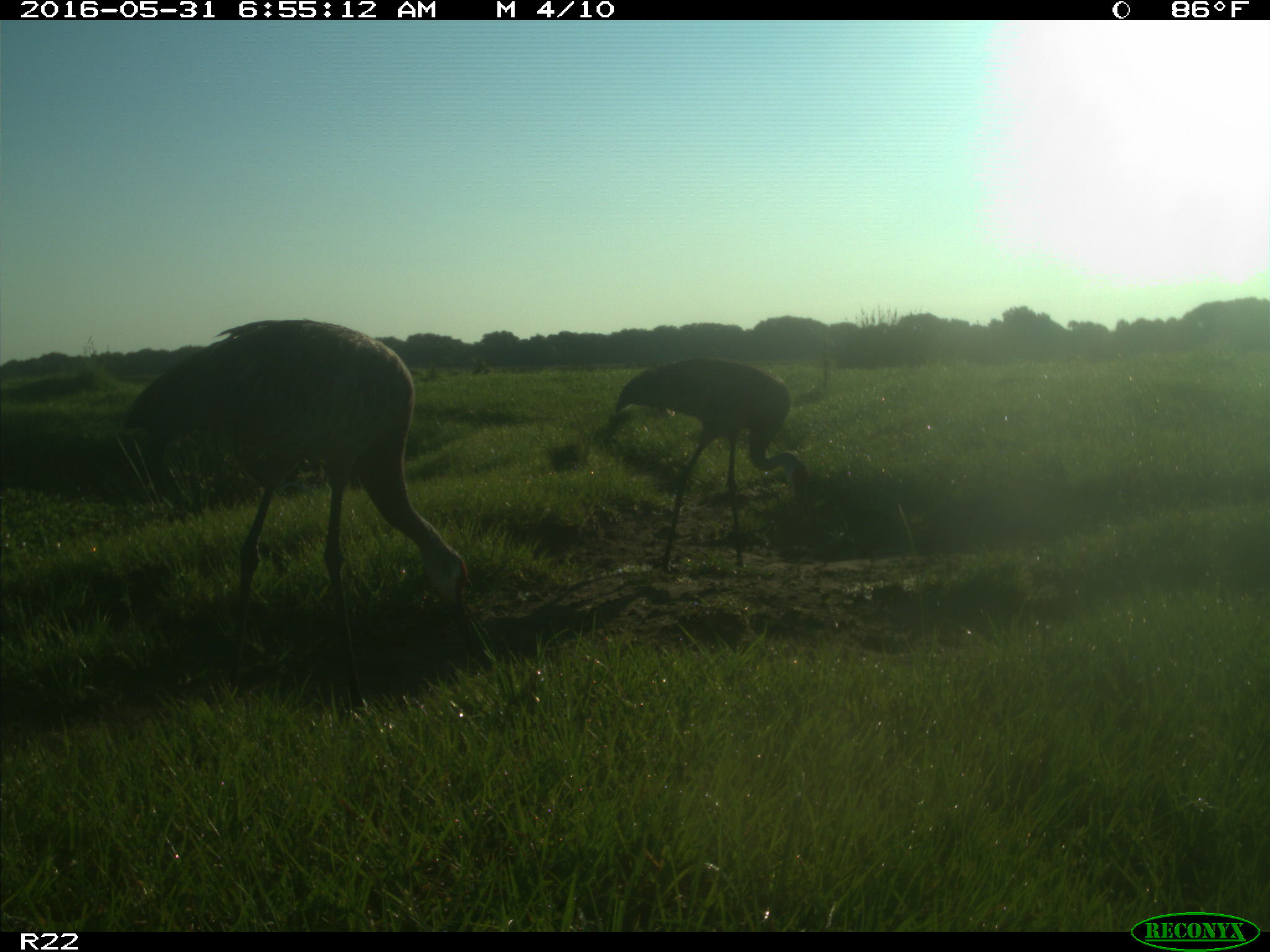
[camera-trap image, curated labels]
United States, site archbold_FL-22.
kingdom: Animalia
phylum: Chordata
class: Aves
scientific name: Aves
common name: birds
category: unidentified bird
Unidentified bird (birds) (Aves).